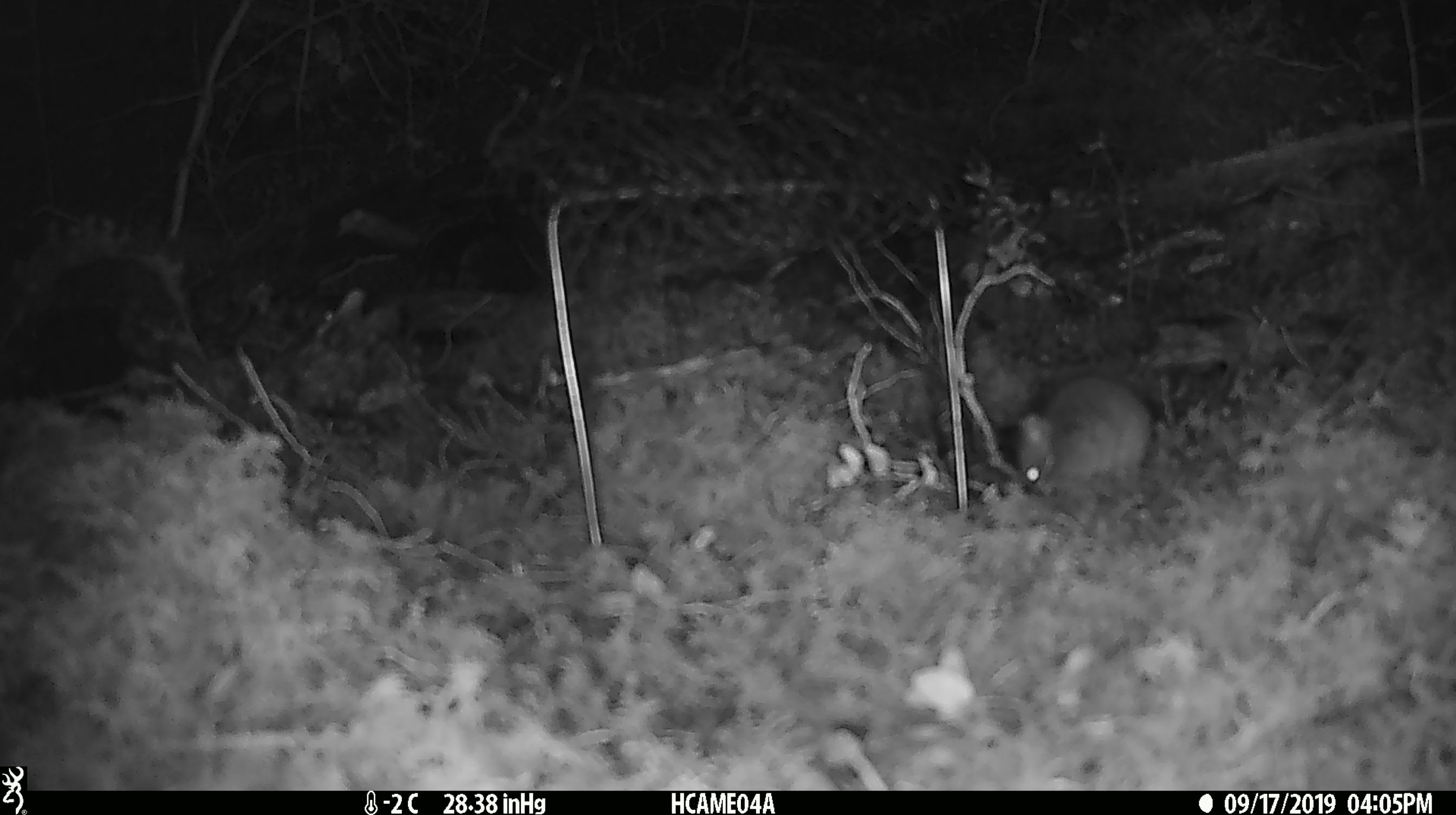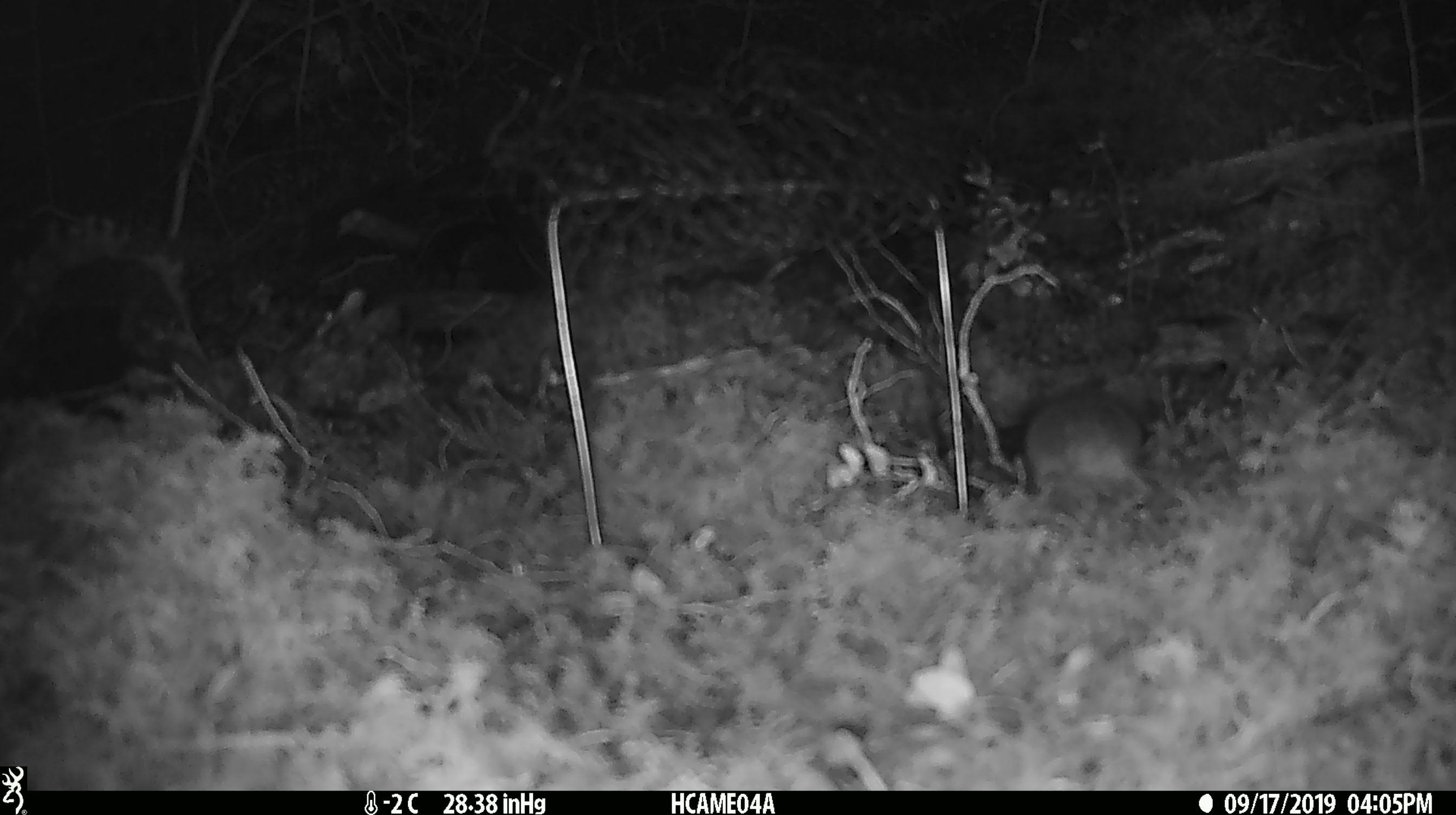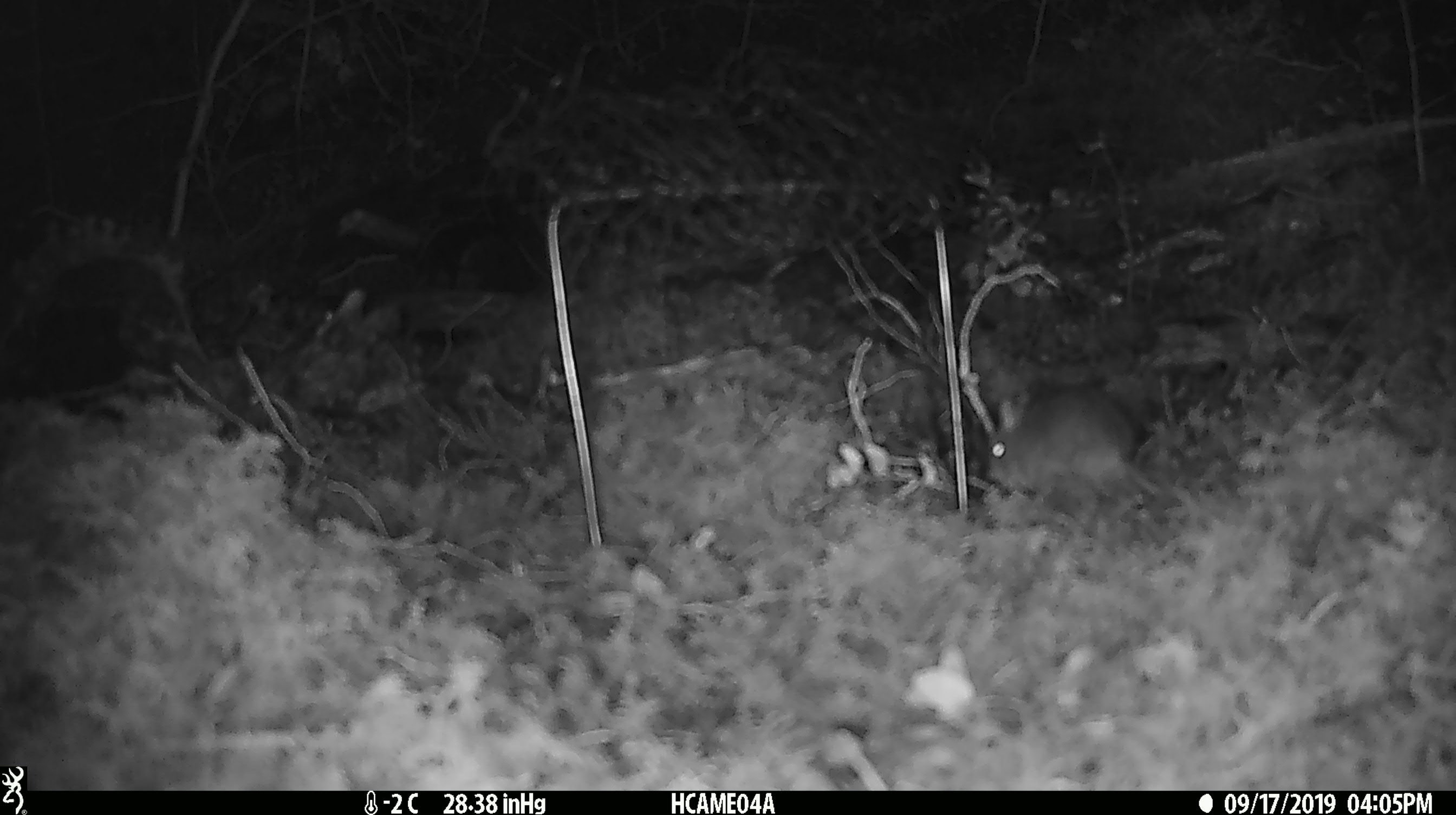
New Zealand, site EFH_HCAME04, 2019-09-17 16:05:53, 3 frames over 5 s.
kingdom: Animalia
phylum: Chordata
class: Mammalia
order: Rodentia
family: Muridae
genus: Mus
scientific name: Mus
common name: mouse